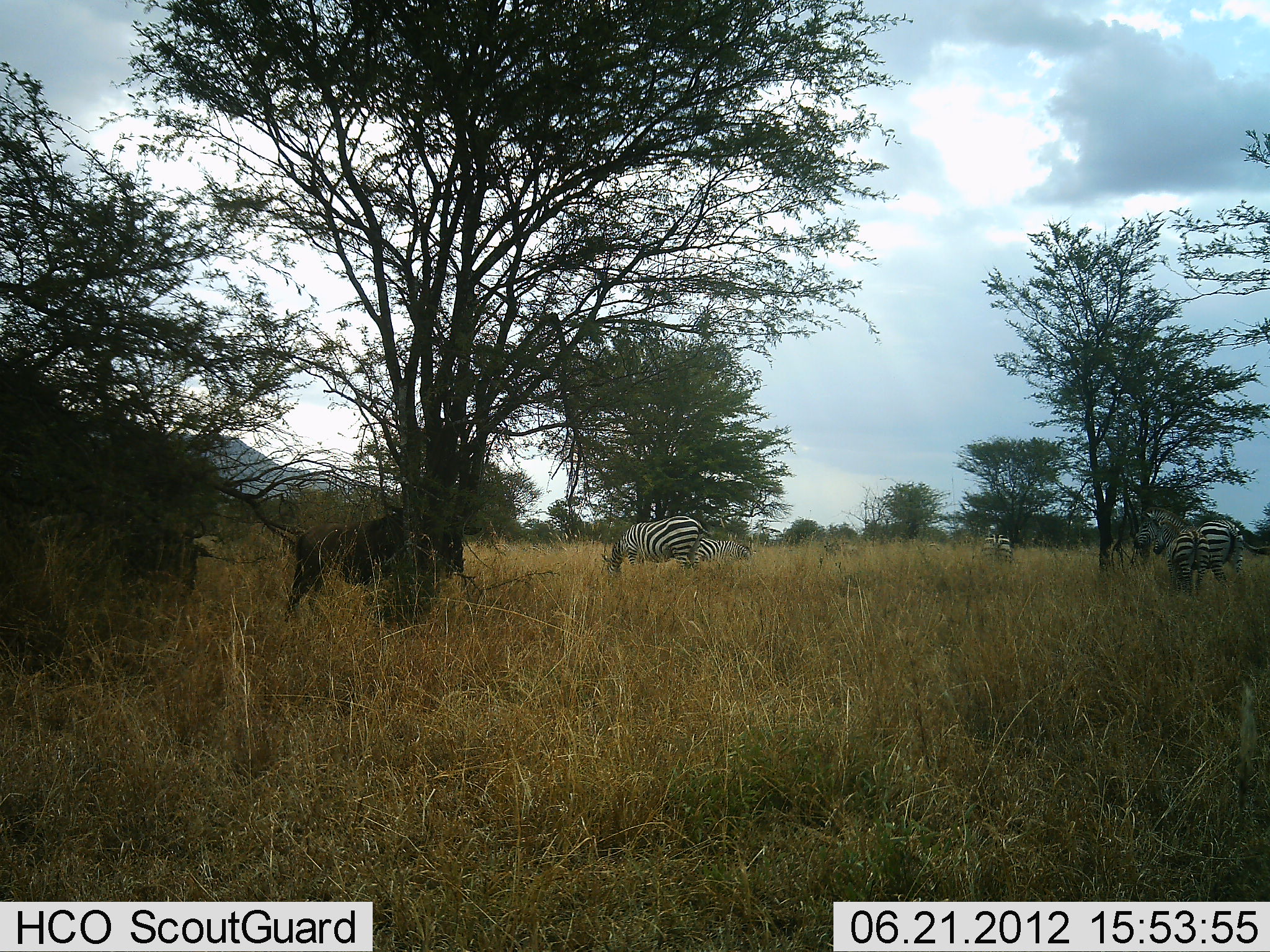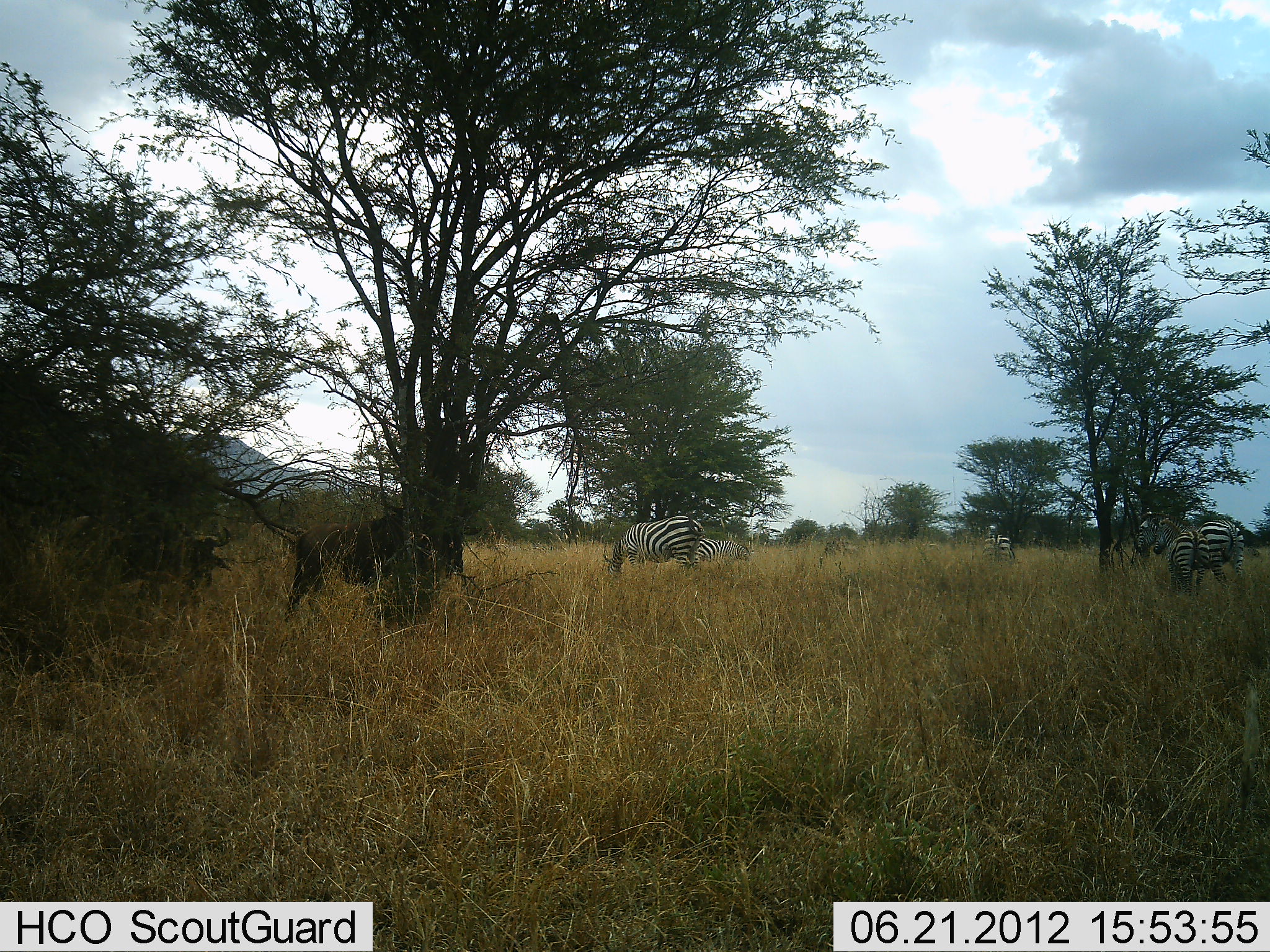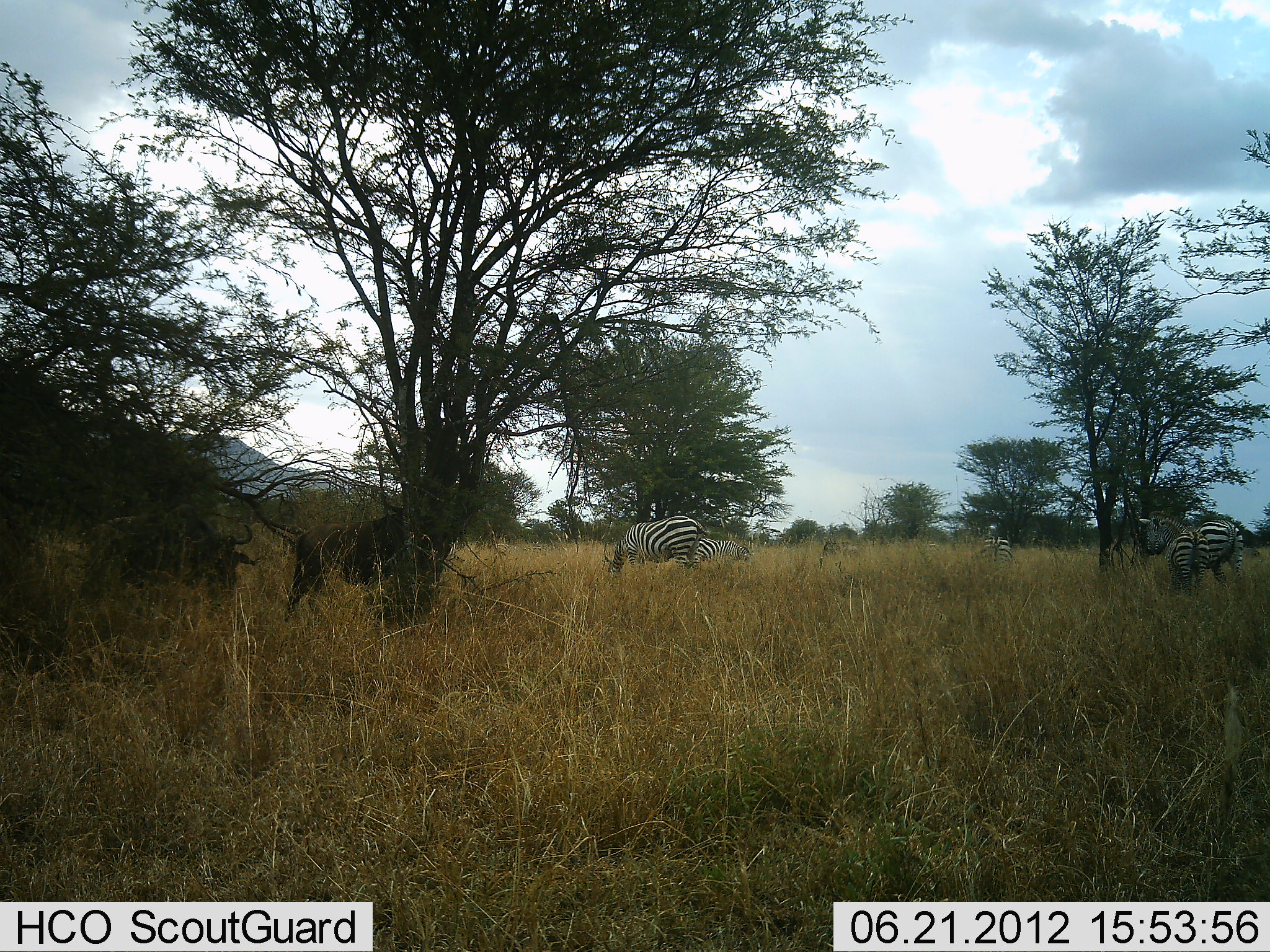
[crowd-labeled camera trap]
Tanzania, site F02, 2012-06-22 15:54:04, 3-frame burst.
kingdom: Animalia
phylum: Chordata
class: Mammalia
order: Artiodactyla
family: Bovidae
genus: Connochaetes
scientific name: Connochaetes taurinus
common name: blue wildebeest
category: wildebeest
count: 2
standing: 70%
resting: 0%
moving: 80%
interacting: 0%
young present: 0%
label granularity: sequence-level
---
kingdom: Animalia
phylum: Chordata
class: Mammalia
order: Perissodactyla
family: Equidae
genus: Equus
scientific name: Equus quagga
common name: plains zebra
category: zebra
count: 5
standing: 69%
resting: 0%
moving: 12%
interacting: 0%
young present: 0%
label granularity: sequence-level